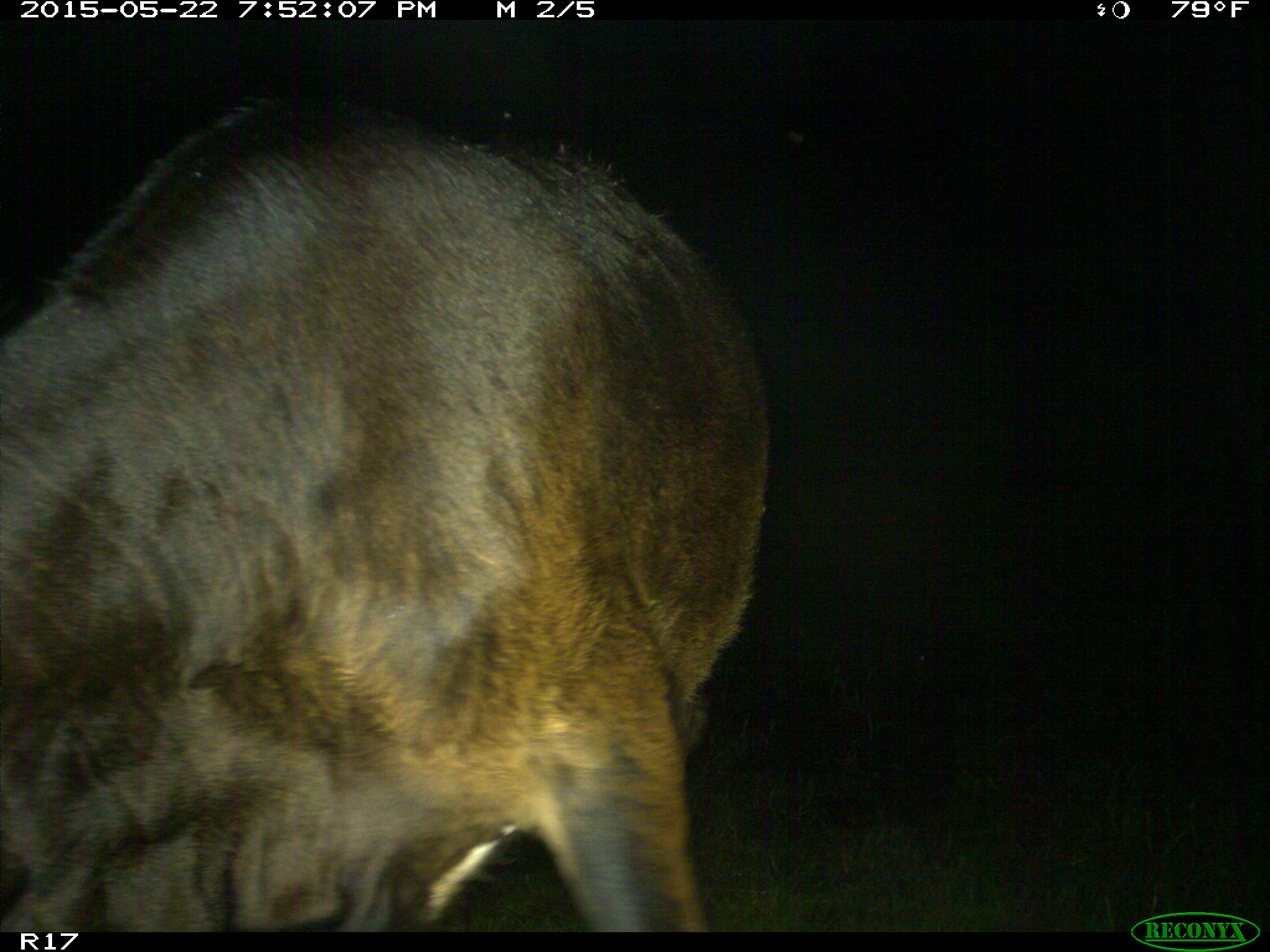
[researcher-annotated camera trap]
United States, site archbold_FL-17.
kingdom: Animalia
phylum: Chordata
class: Mammalia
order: Artiodactyla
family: Bovidae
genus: Bos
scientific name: Bos taurus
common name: domestic cow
Bos taurus (domestic cow).